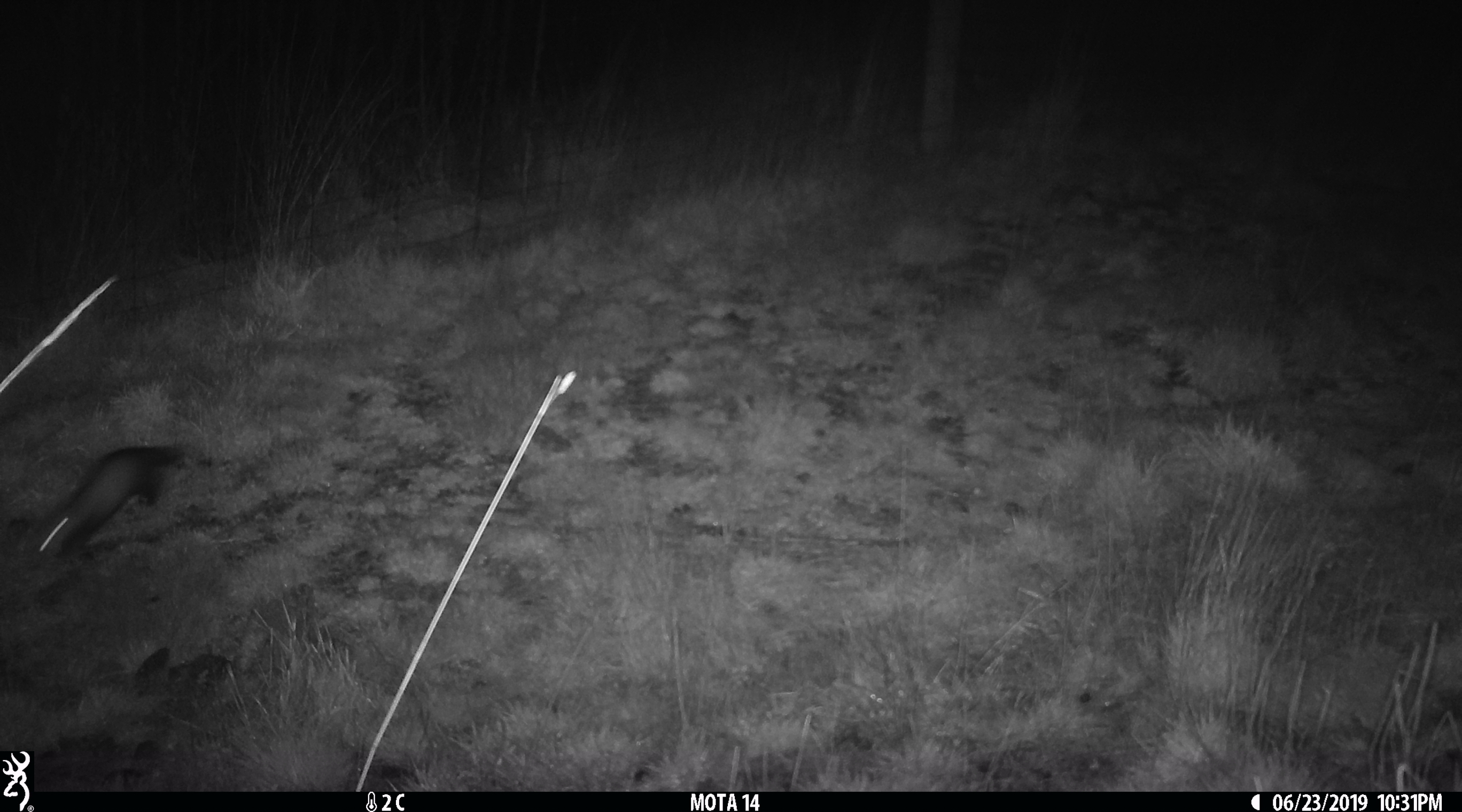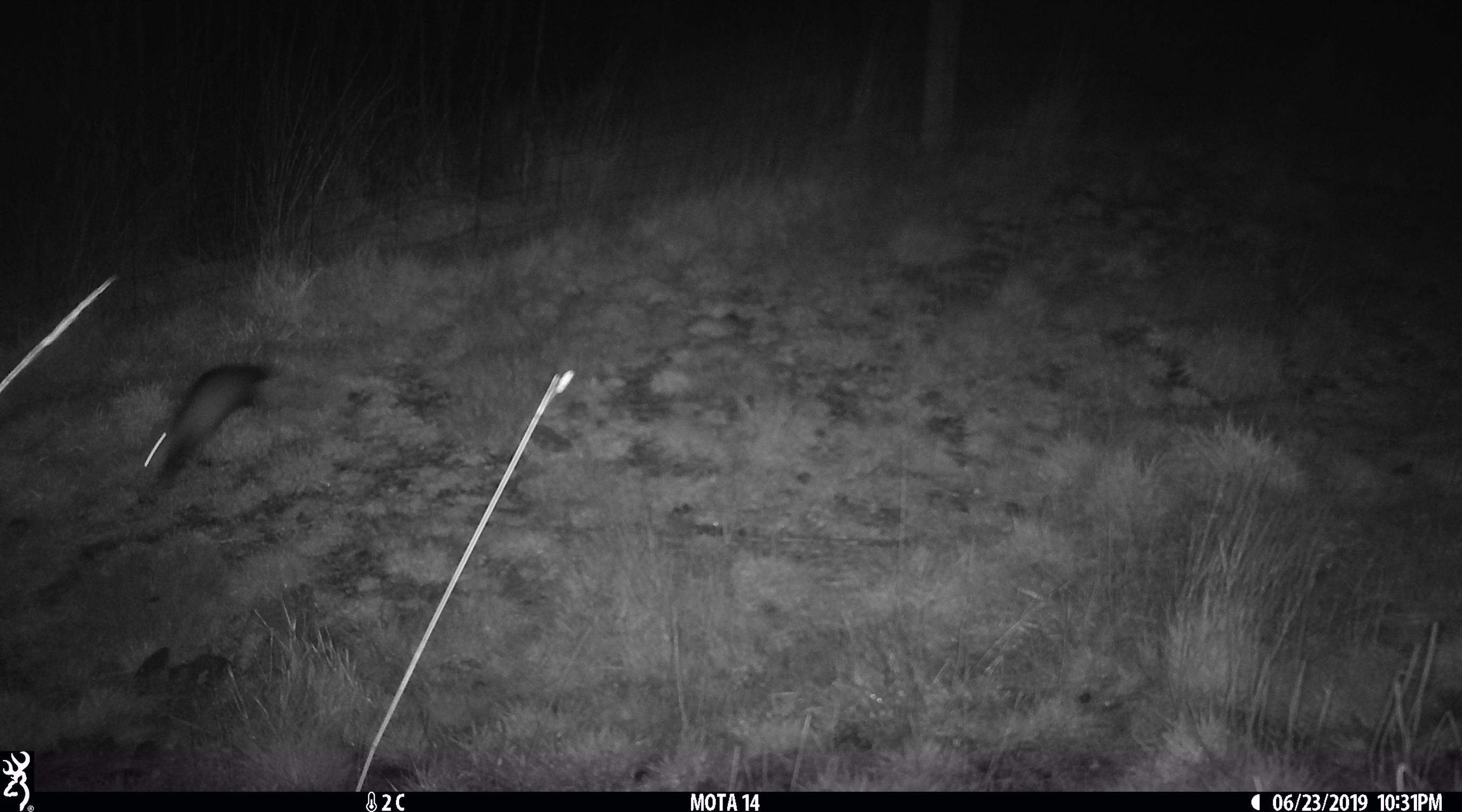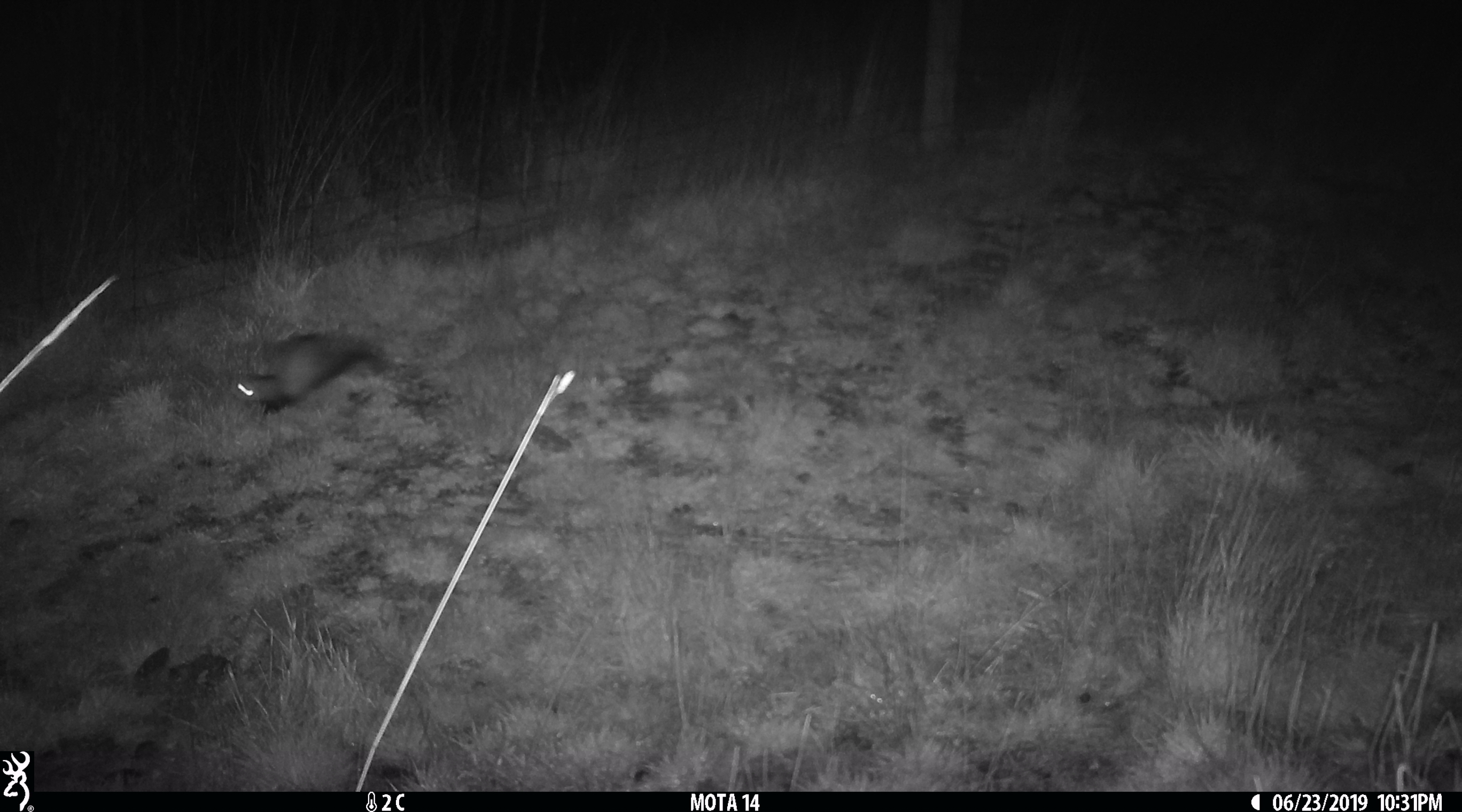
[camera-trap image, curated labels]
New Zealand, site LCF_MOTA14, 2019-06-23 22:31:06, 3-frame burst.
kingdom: Animalia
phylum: Chordata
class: Mammalia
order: Carnivora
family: Mustelidae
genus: Mustela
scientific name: Mustela furo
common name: ferret